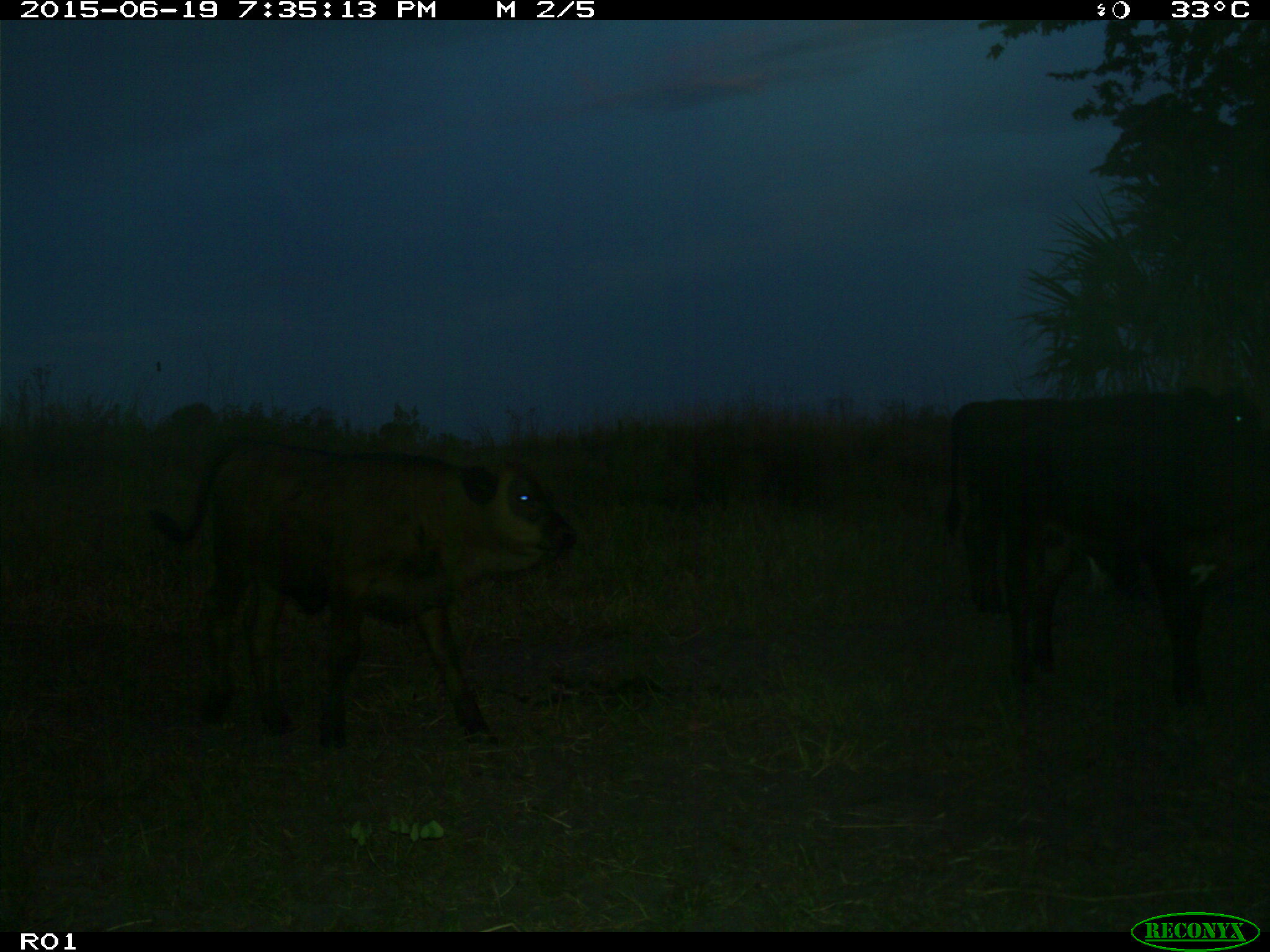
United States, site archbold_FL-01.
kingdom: Animalia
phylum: Chordata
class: Mammalia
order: Artiodactyla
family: Bovidae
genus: Bos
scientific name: Bos taurus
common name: domestic cow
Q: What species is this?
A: Bos taurus (domestic cow).